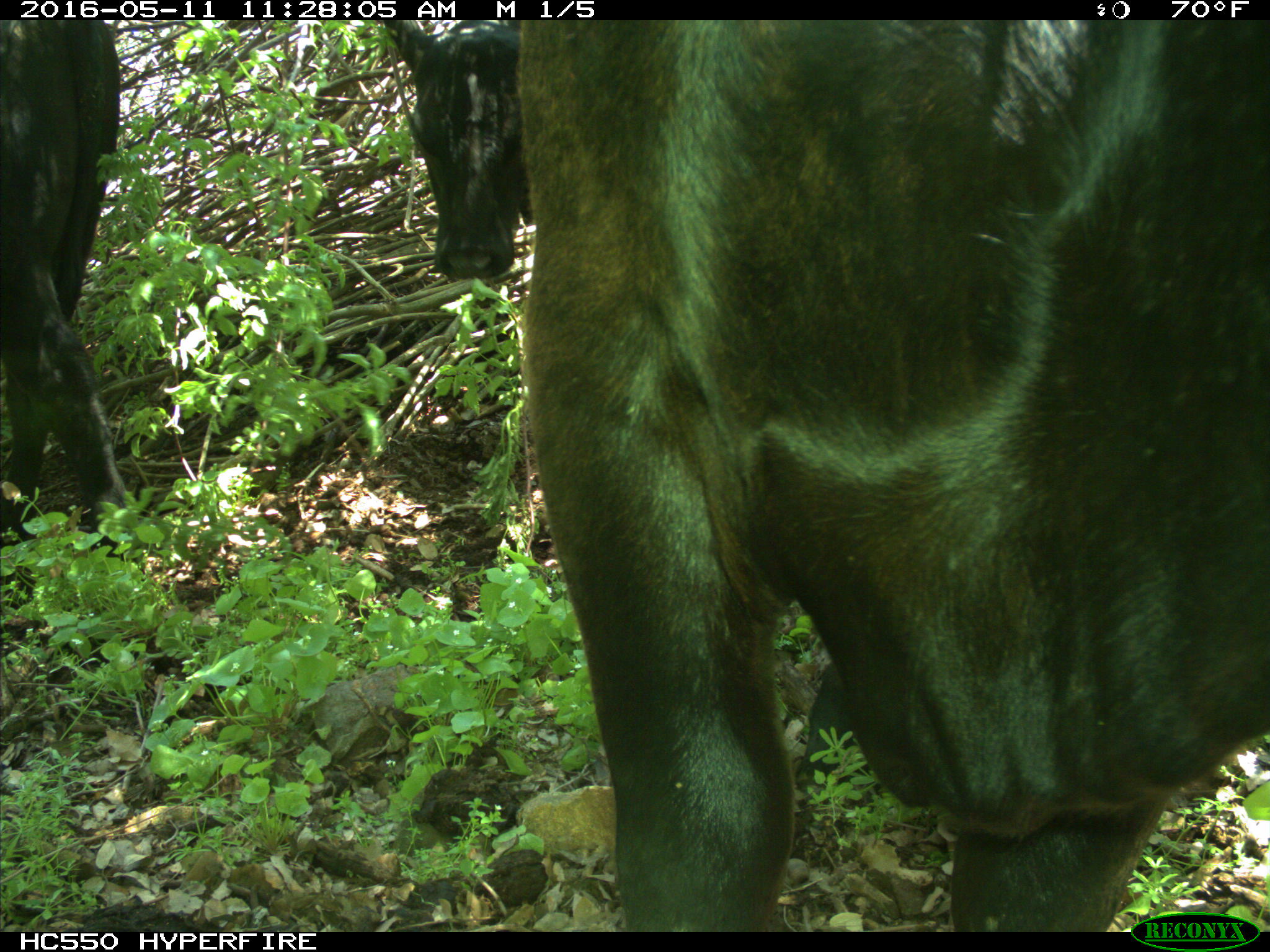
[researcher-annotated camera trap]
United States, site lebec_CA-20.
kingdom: Animalia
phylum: Chordata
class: Mammalia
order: Artiodactyla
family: Bovidae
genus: Bos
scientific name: Bos taurus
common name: domestic cow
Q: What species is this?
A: Bos taurus (domestic cow).